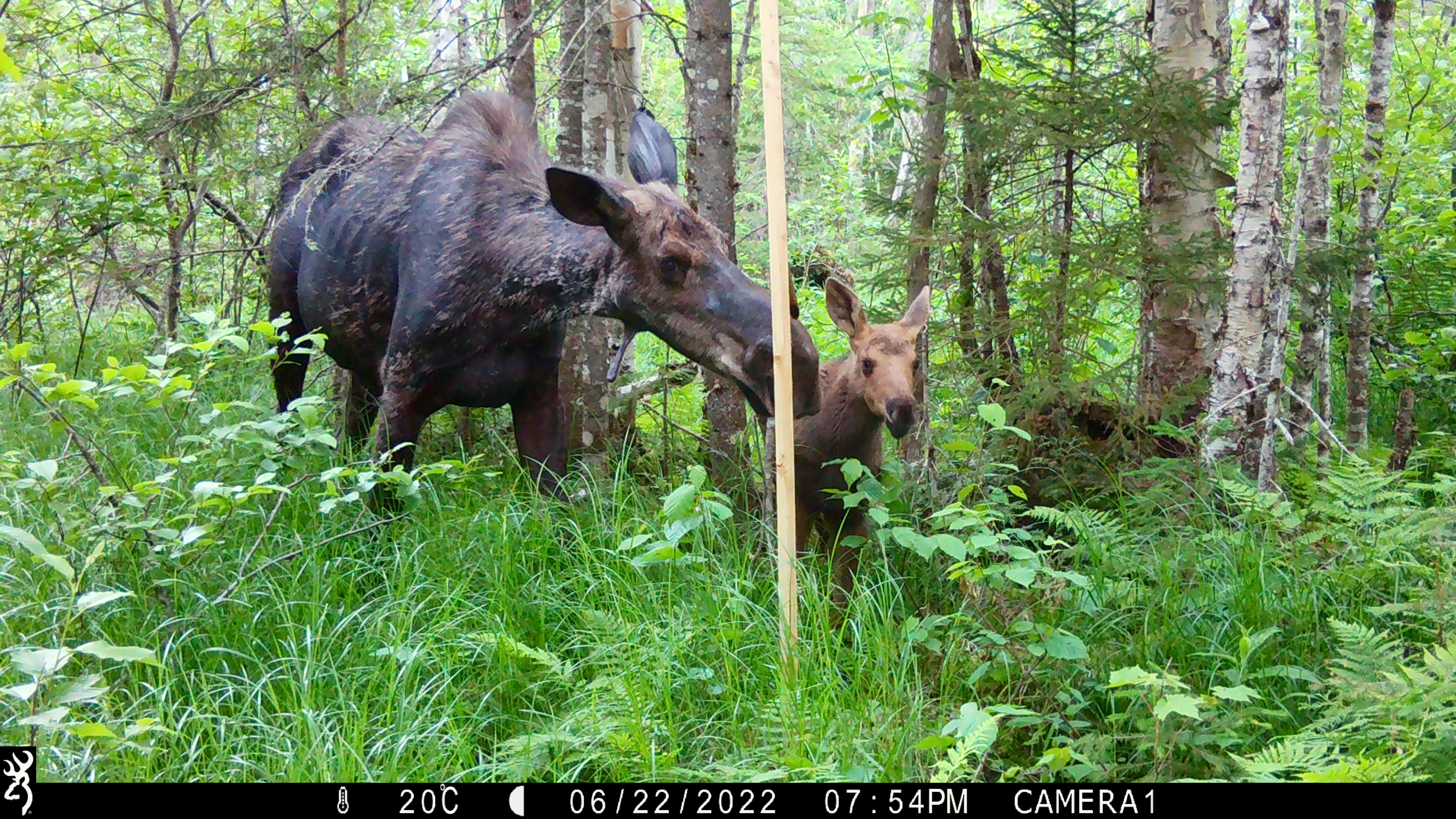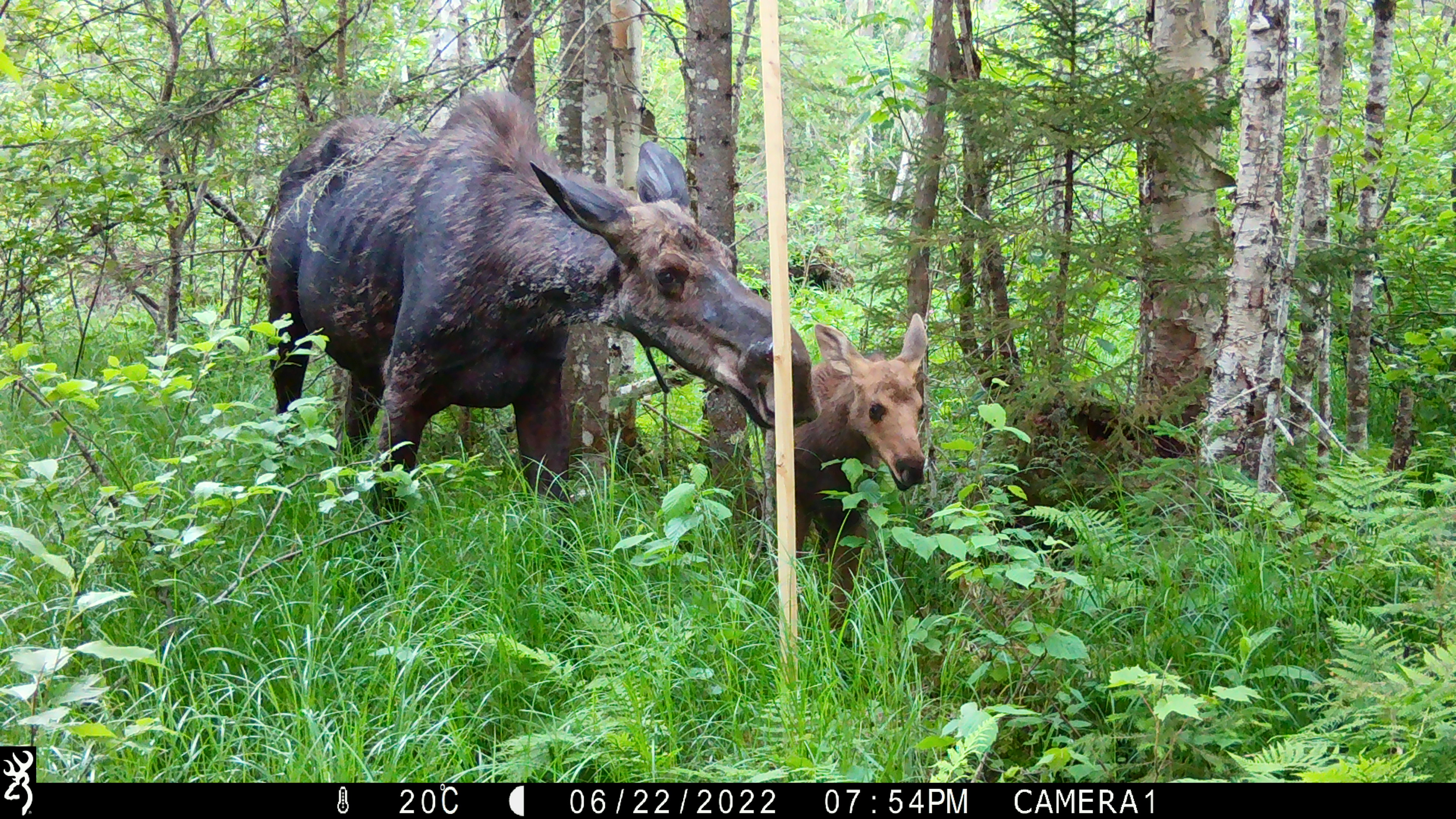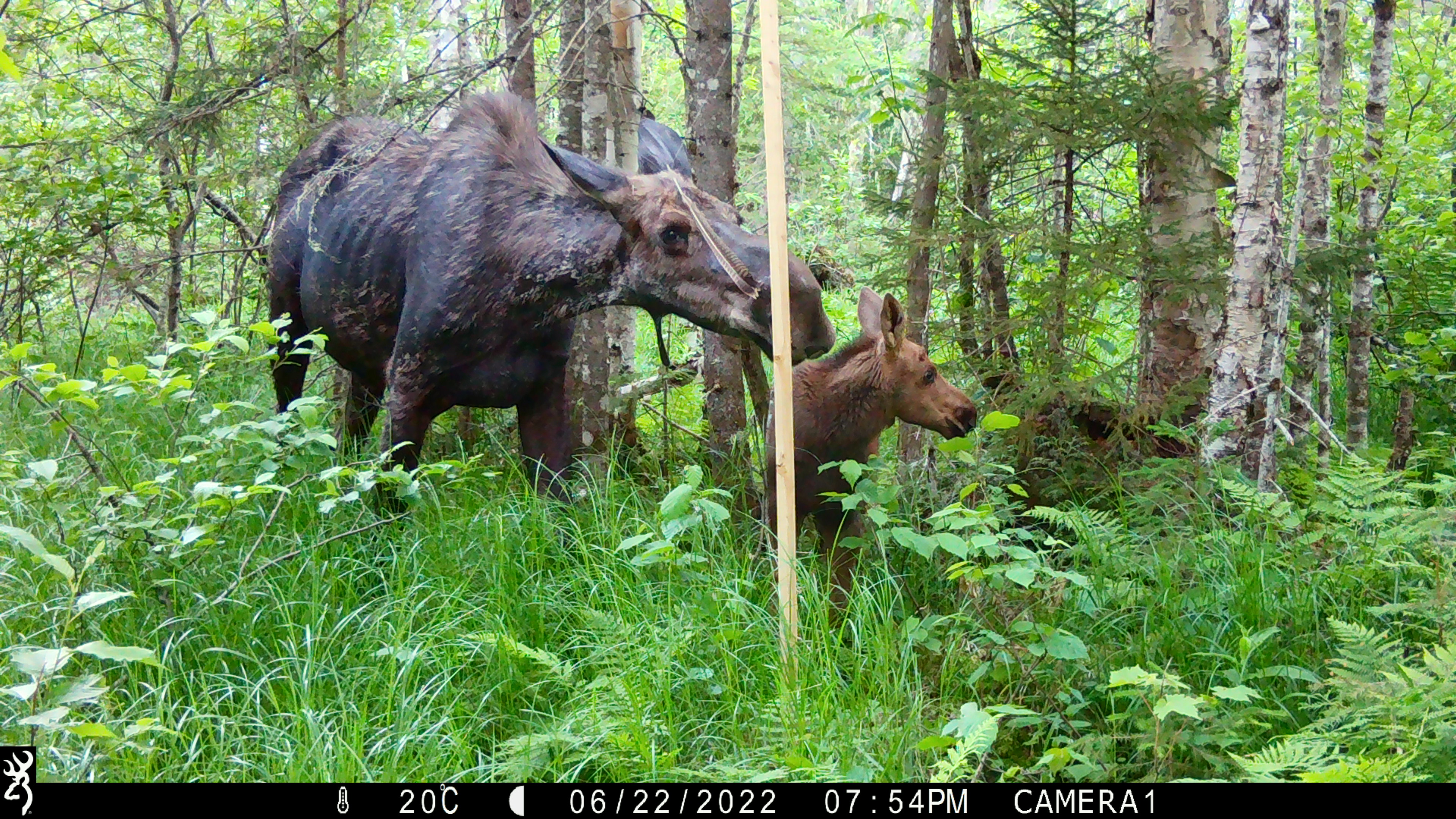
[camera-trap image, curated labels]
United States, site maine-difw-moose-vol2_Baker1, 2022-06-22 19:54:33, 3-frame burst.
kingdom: Animalia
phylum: Chordata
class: Mammalia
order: Artiodactyla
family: Cervidae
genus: Alces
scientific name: Alces alces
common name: moose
Moose (Alces alces).